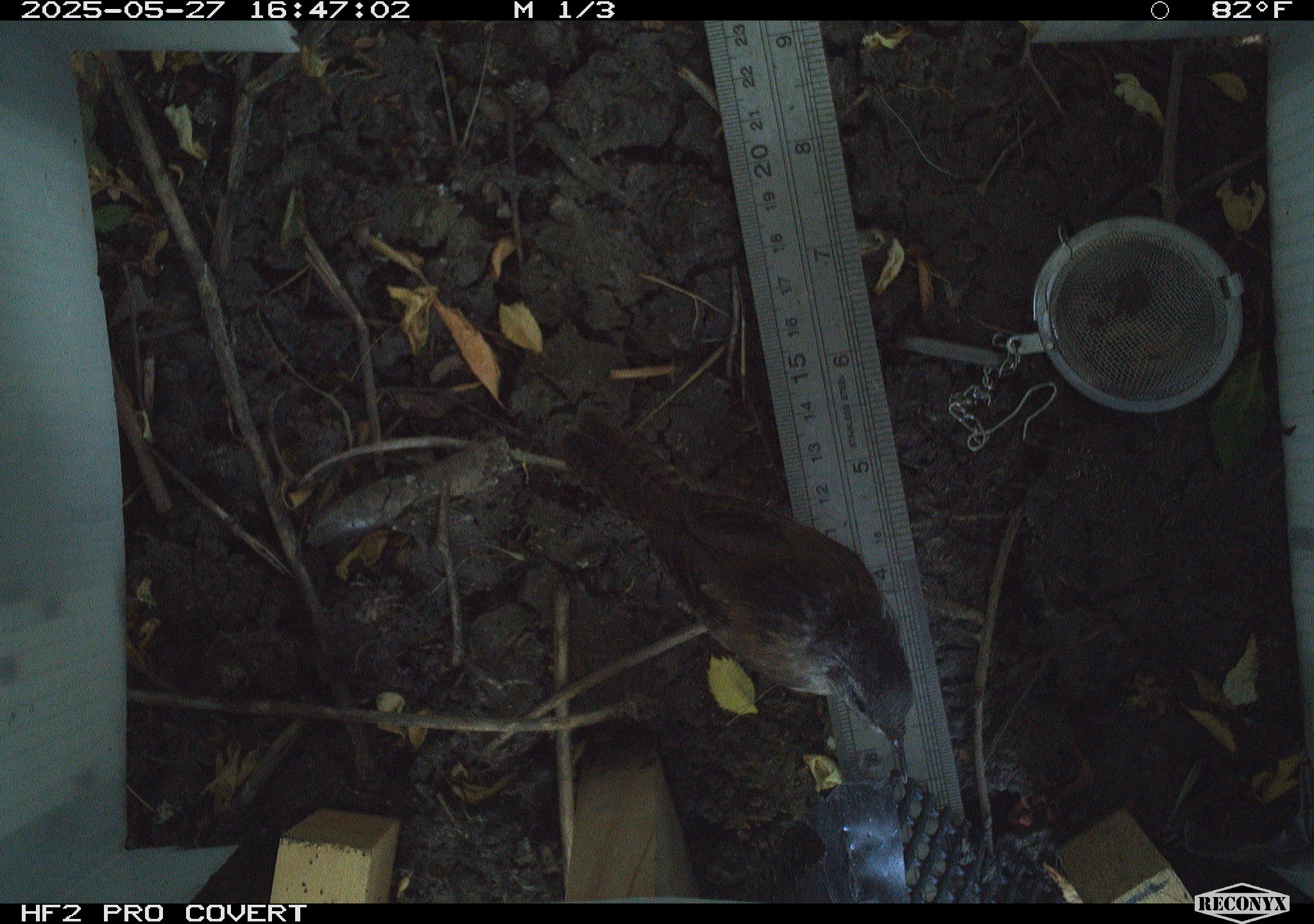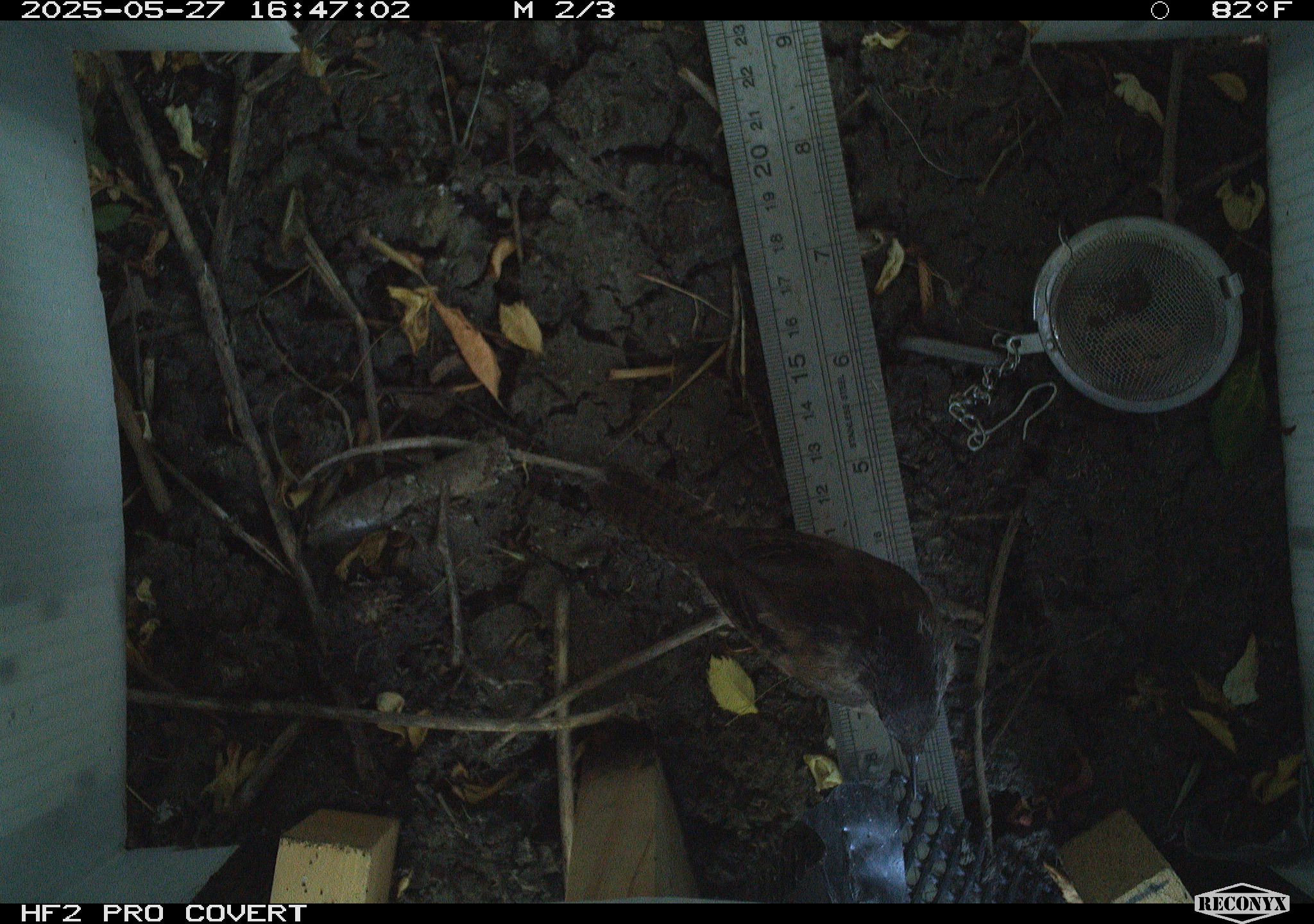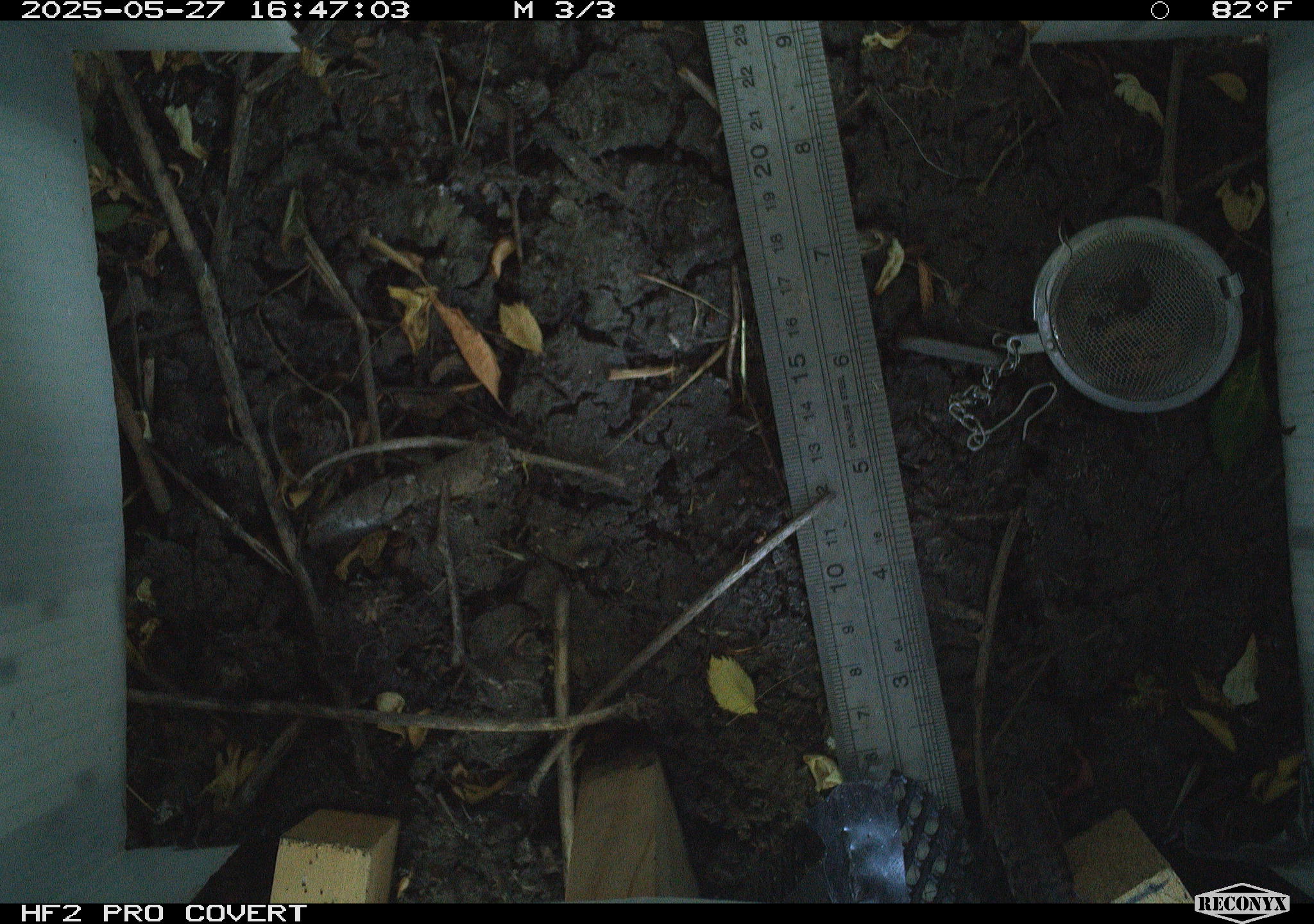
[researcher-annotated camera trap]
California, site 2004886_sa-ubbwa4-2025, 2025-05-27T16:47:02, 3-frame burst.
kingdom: Animalia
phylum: Chordata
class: Aves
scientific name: Aves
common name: bird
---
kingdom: Animalia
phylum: Chordata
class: Reptilia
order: Squamata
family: Phrynosomatidae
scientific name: Phrynosomatidae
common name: north american spiny lizards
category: sceloporus/uta species